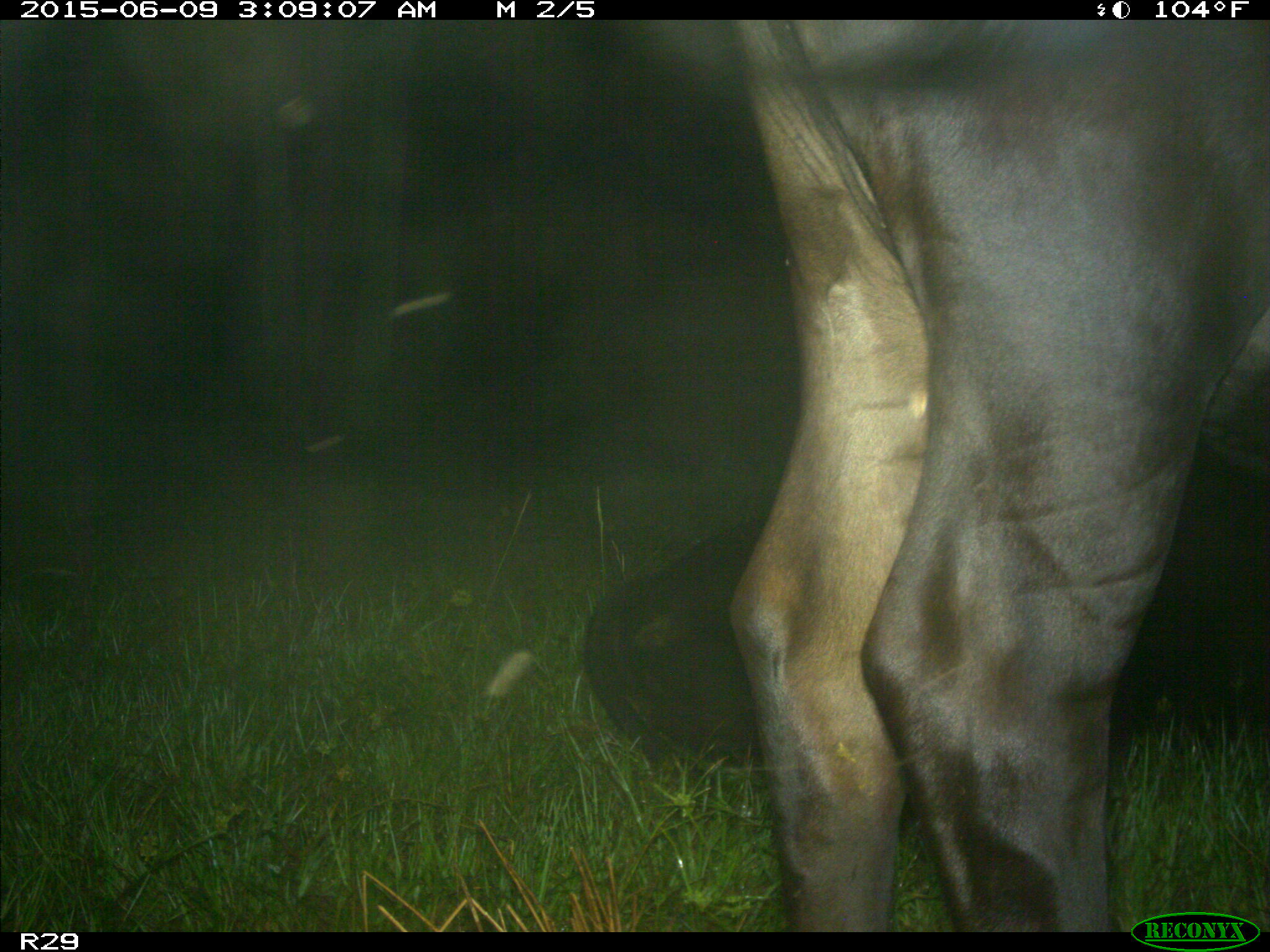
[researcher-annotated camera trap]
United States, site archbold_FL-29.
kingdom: Animalia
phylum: Chordata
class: Mammalia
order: Artiodactyla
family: Bovidae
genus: Bos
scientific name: Bos taurus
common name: domestic cow